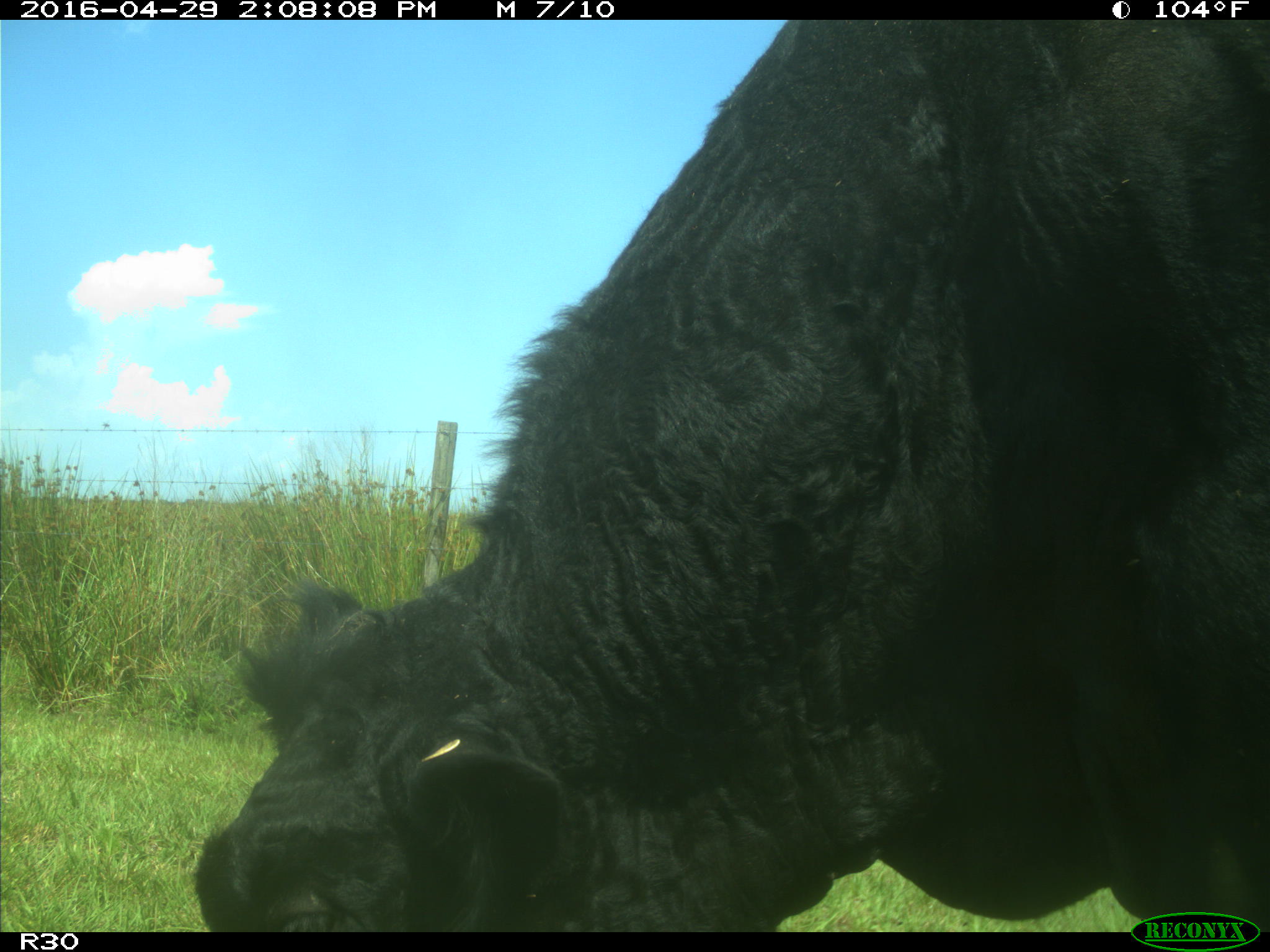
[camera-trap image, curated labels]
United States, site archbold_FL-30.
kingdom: Animalia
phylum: Chordata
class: Mammalia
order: Artiodactyla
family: Bovidae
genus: Bos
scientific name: Bos taurus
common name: domestic cow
Bos taurus (domestic cow).